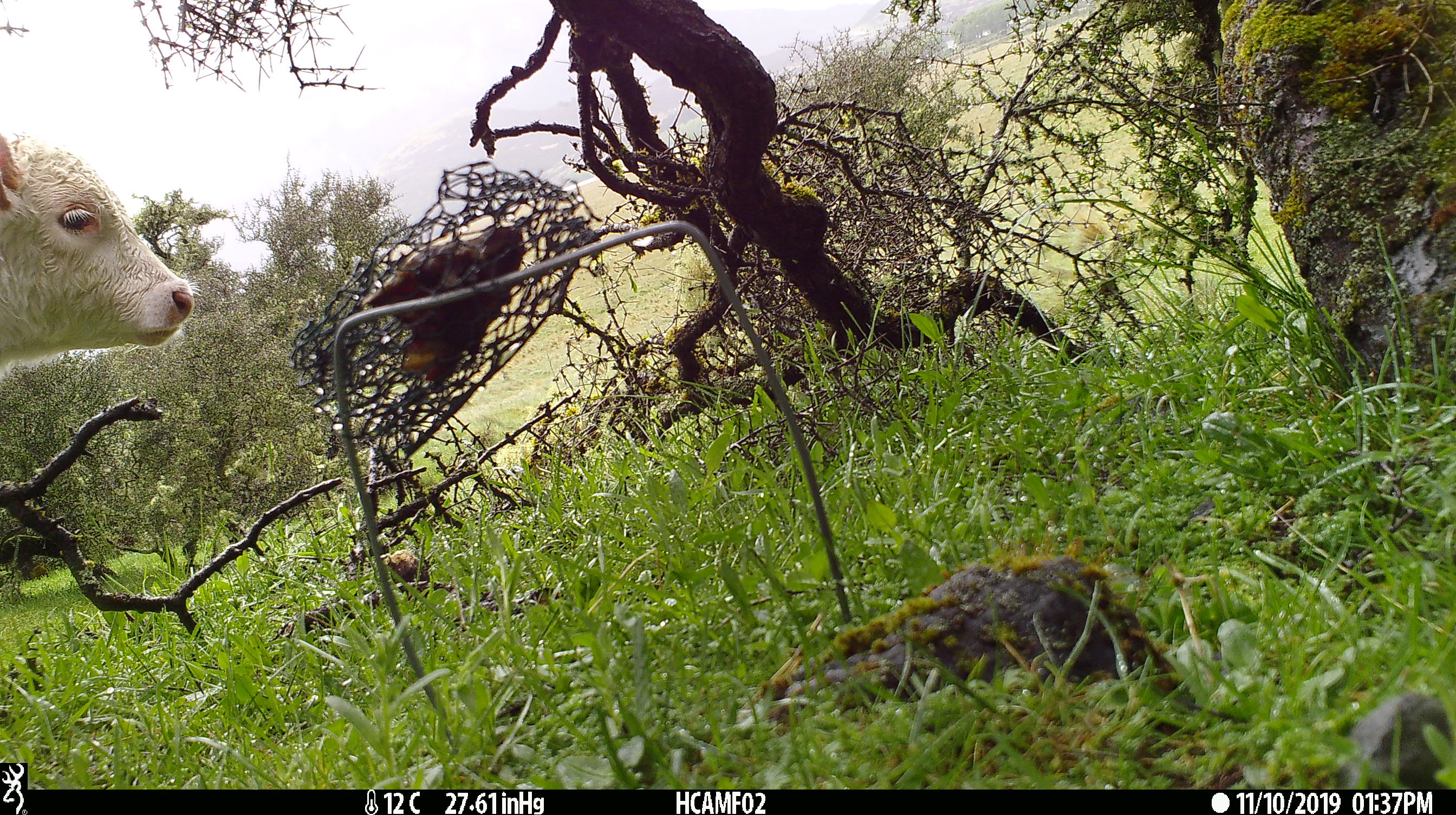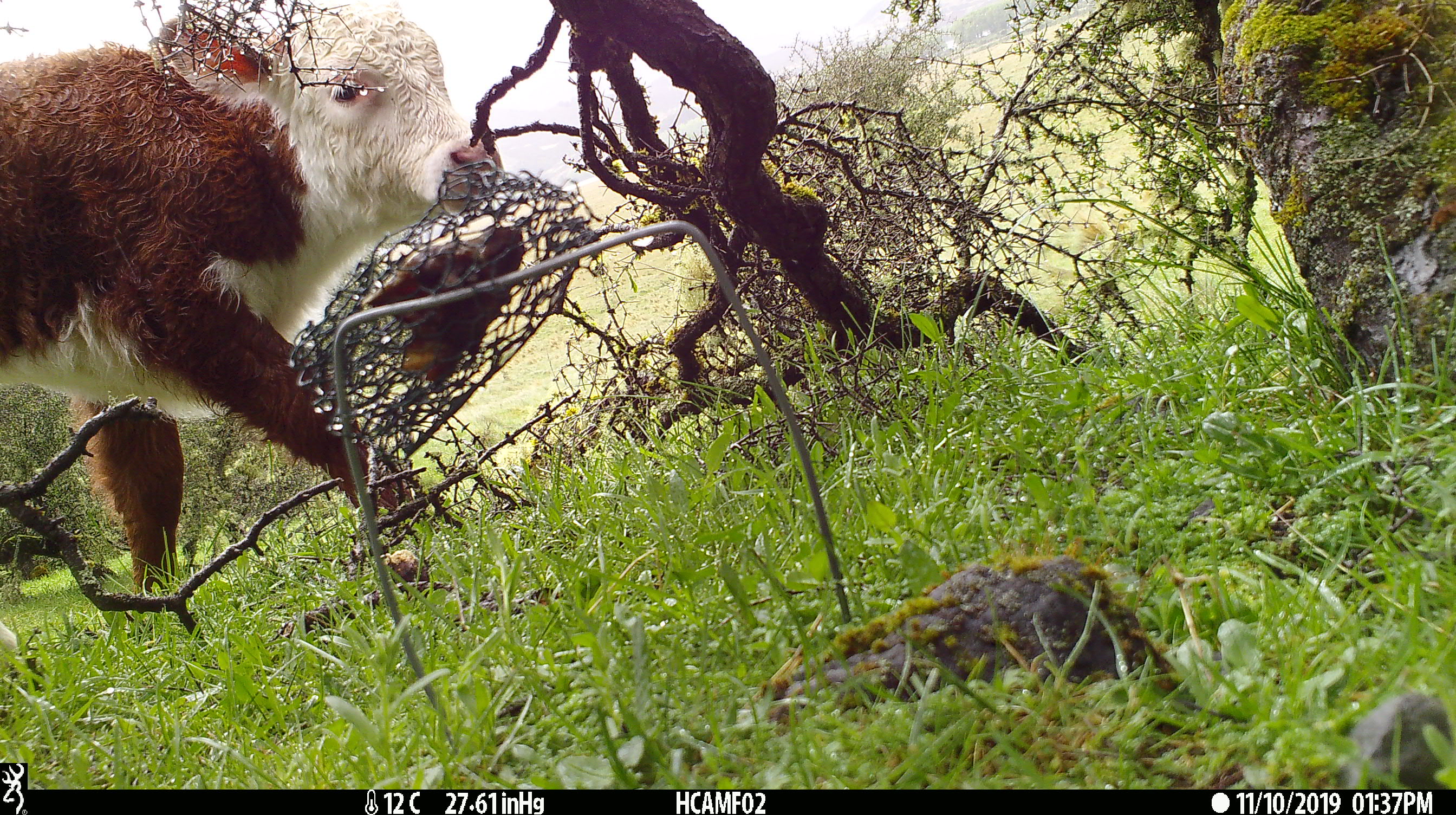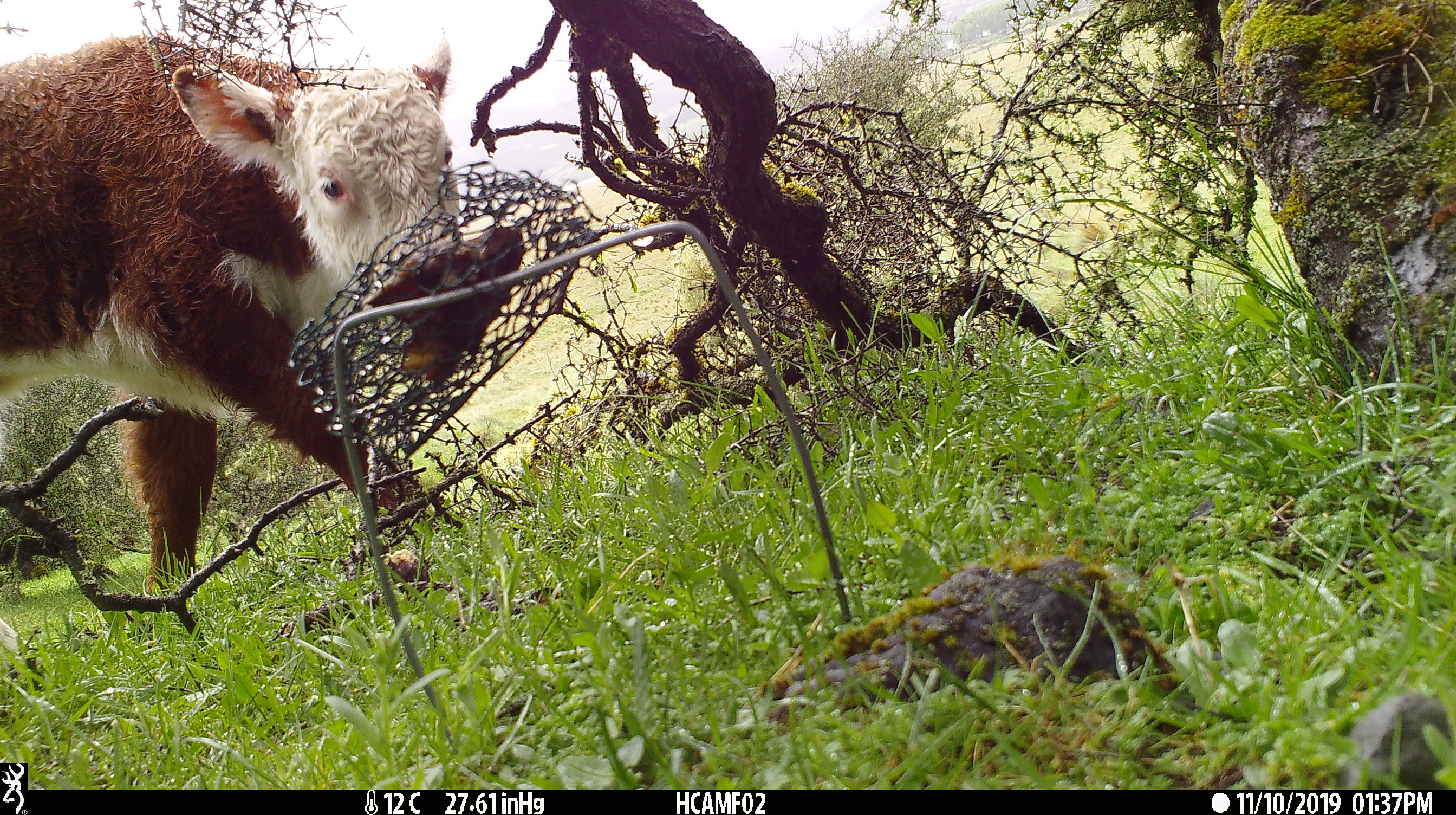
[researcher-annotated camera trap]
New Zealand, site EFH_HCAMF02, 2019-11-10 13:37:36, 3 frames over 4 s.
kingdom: Animalia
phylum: Chordata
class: Mammalia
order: Artiodactyla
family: Bovidae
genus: Bos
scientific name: Bos taurus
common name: domestic cow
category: cow